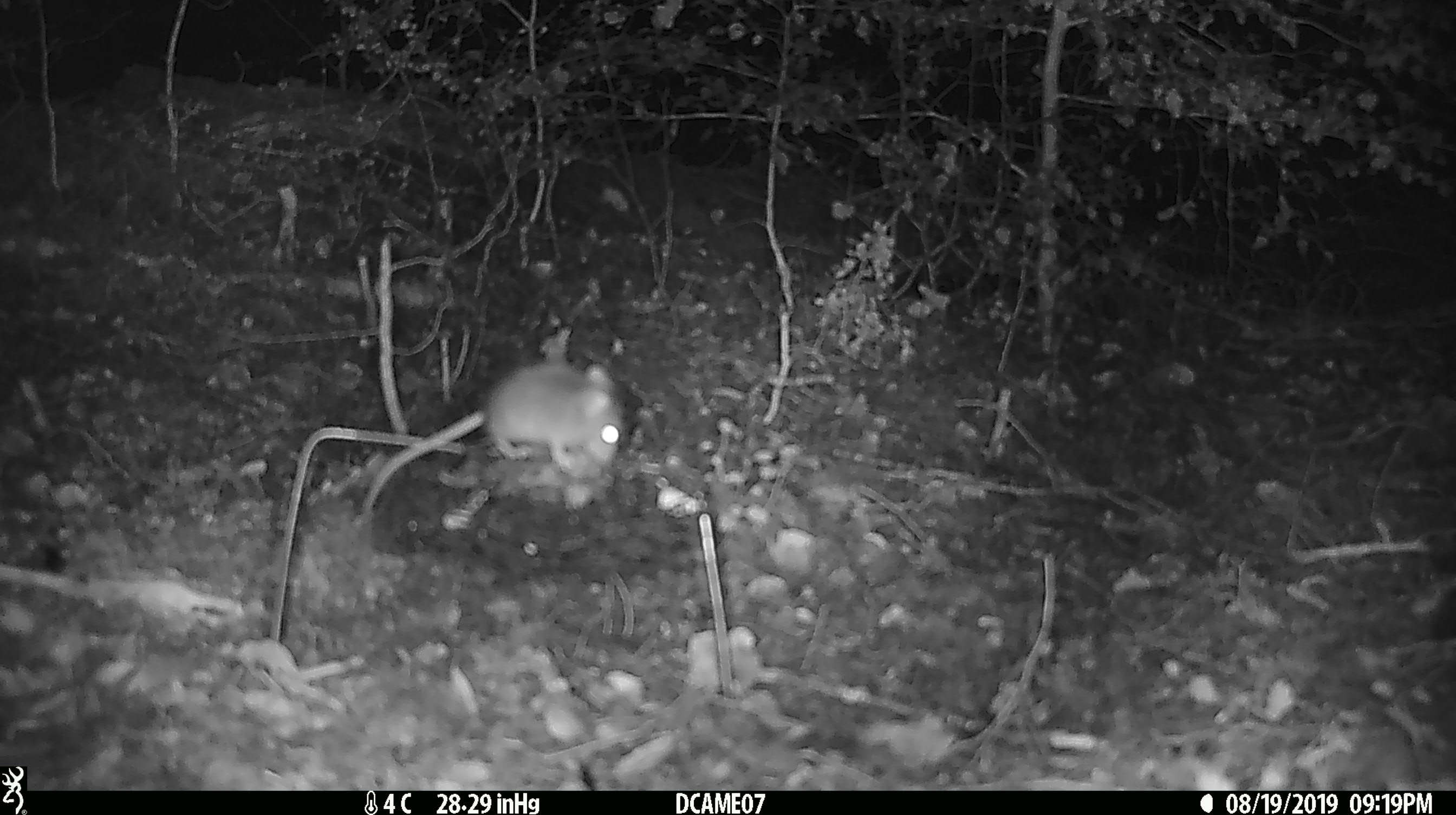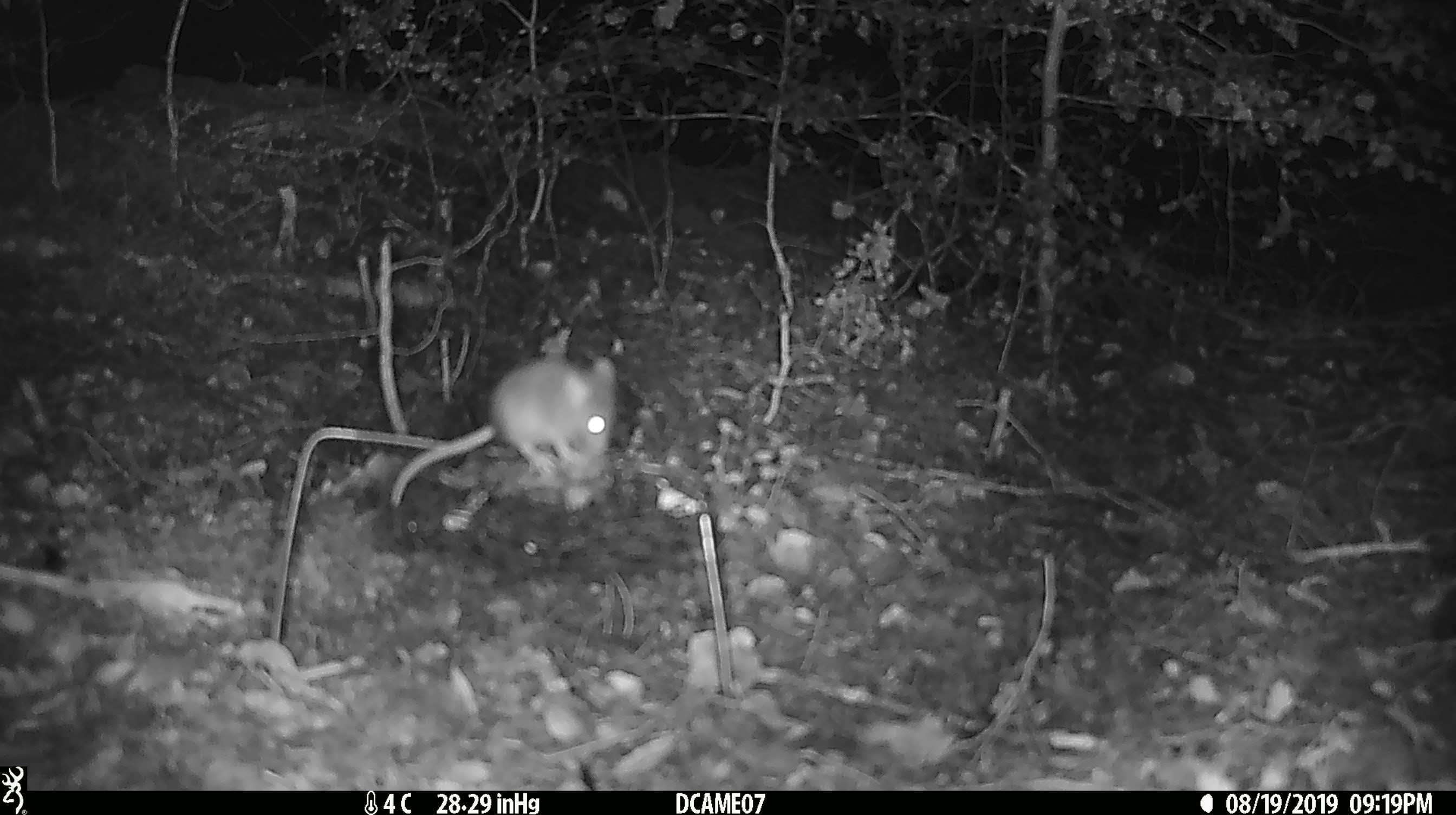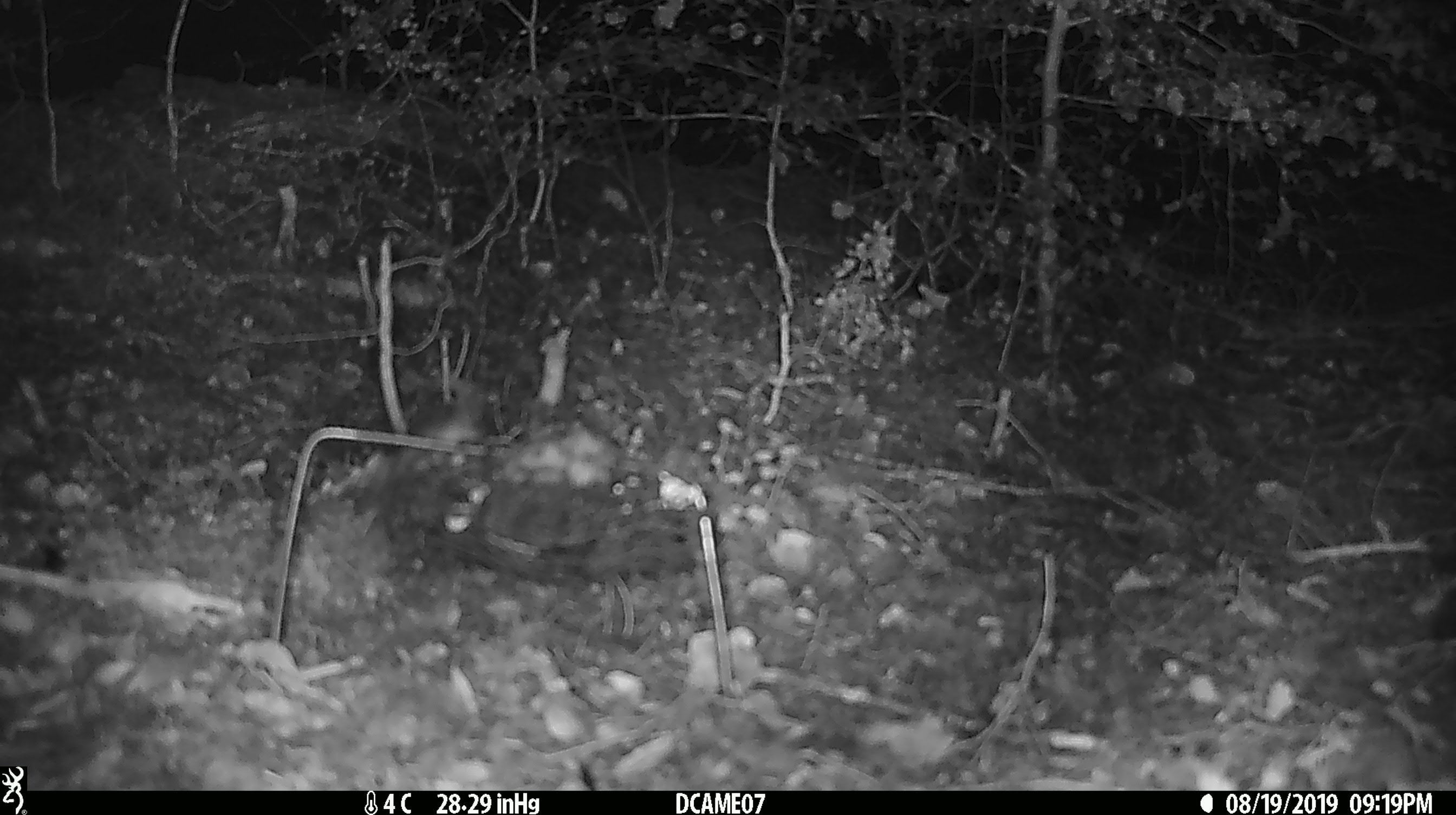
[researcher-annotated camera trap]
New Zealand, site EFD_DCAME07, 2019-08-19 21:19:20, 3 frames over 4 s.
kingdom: Animalia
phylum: Chordata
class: Mammalia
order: Rodentia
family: Muridae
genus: Mus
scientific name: Mus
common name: mouse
Mouse (Mus).